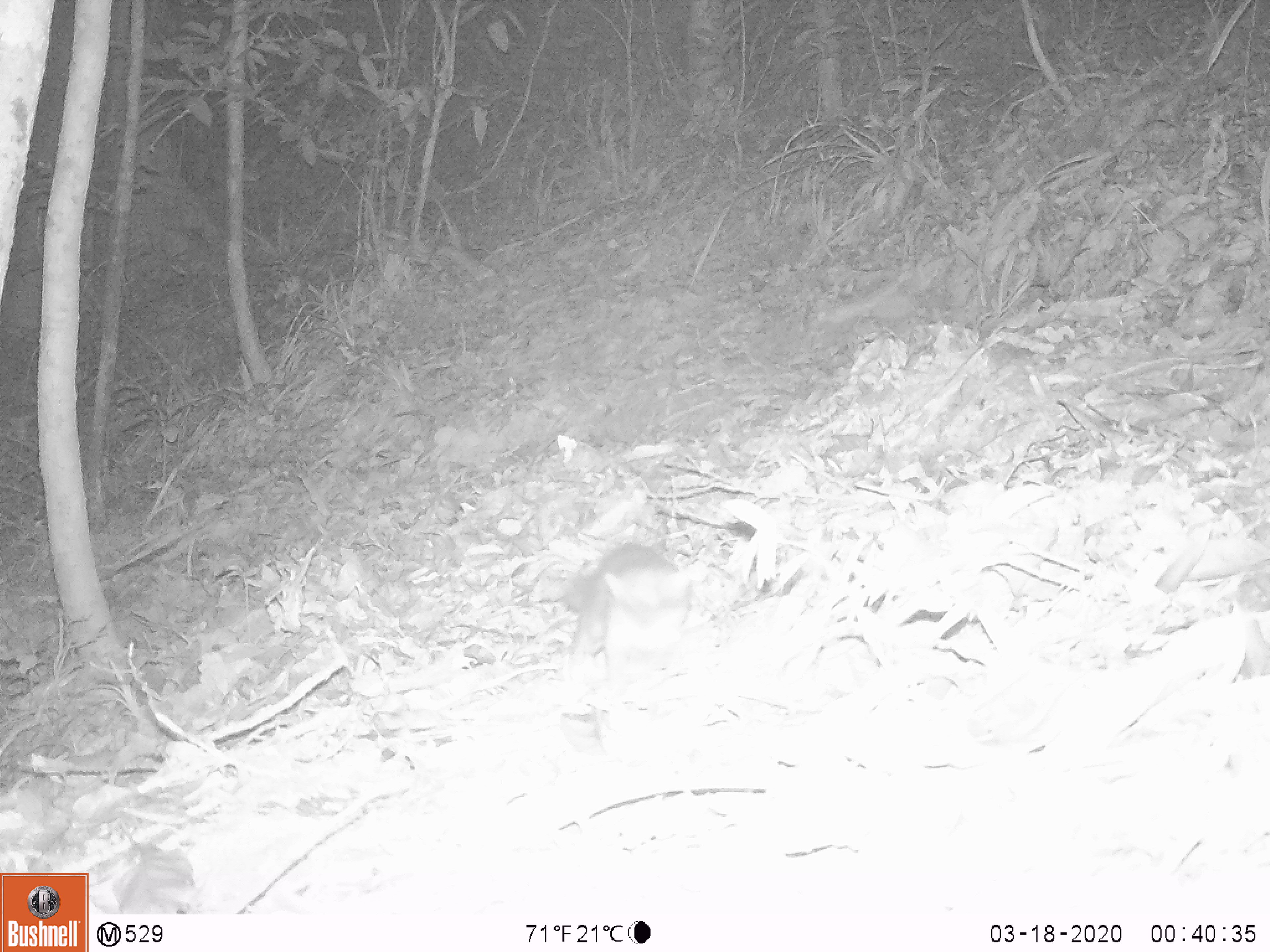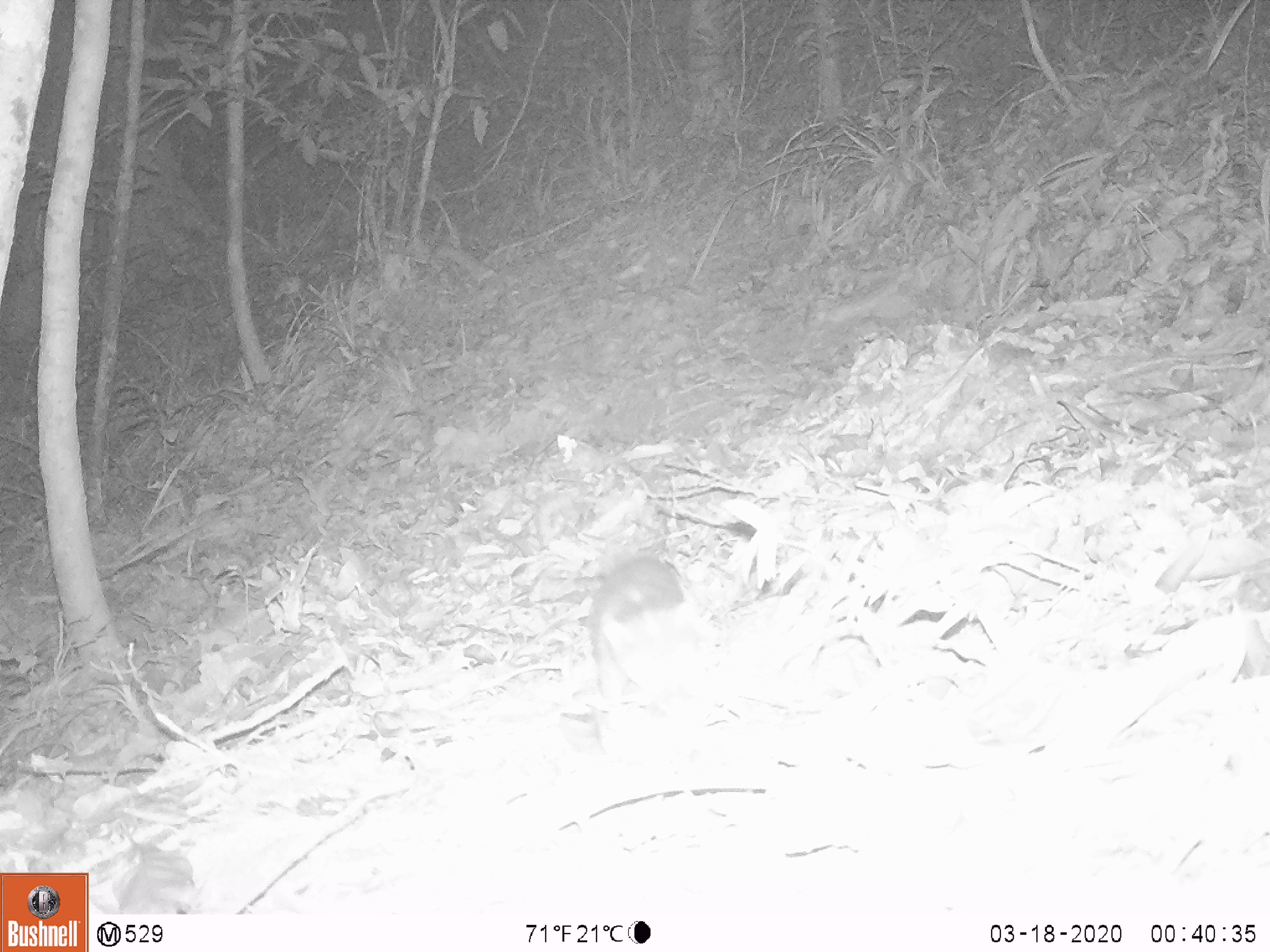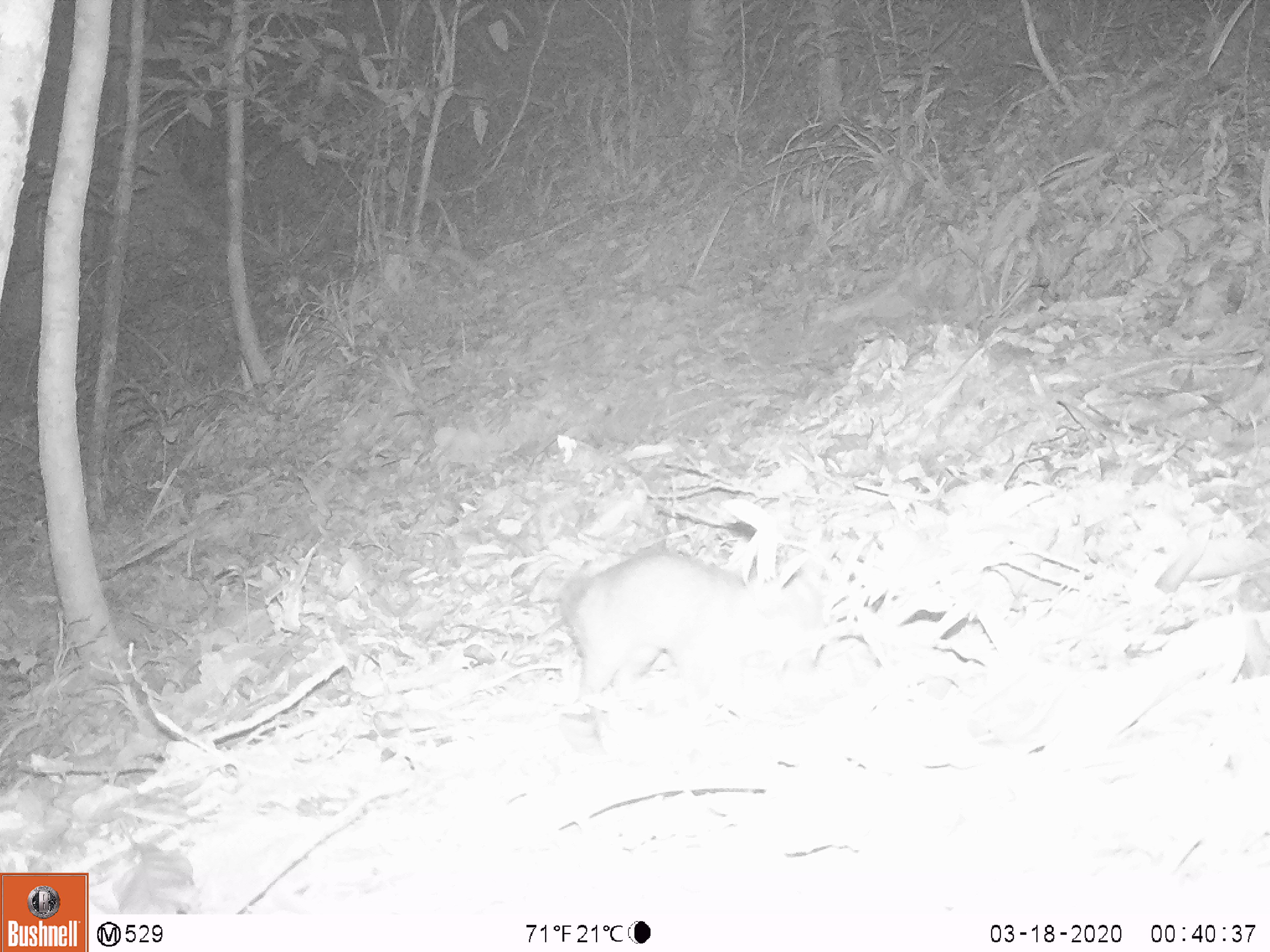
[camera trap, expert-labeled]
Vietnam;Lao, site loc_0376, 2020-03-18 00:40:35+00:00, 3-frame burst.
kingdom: Animalia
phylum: Chordata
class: Mammalia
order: Carnivora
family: Mustelidae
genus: Melogale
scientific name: Melogale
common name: ferret badger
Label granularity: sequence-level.